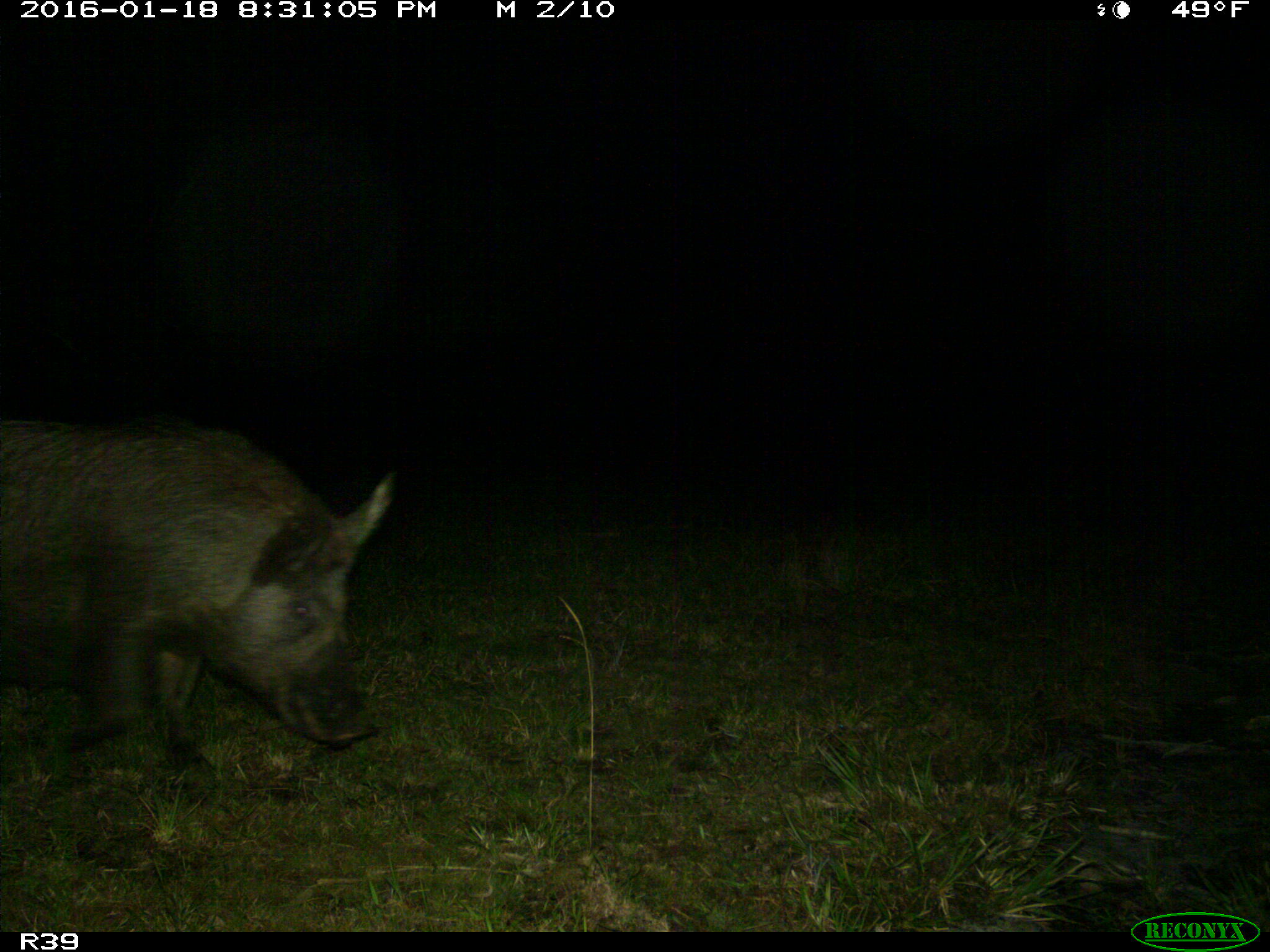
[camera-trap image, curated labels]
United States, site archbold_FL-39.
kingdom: Animalia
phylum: Chordata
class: Mammalia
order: Artiodactyla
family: Suidae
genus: Sus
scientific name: Sus scrofa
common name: wild boar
Sus scrofa (wild boar).